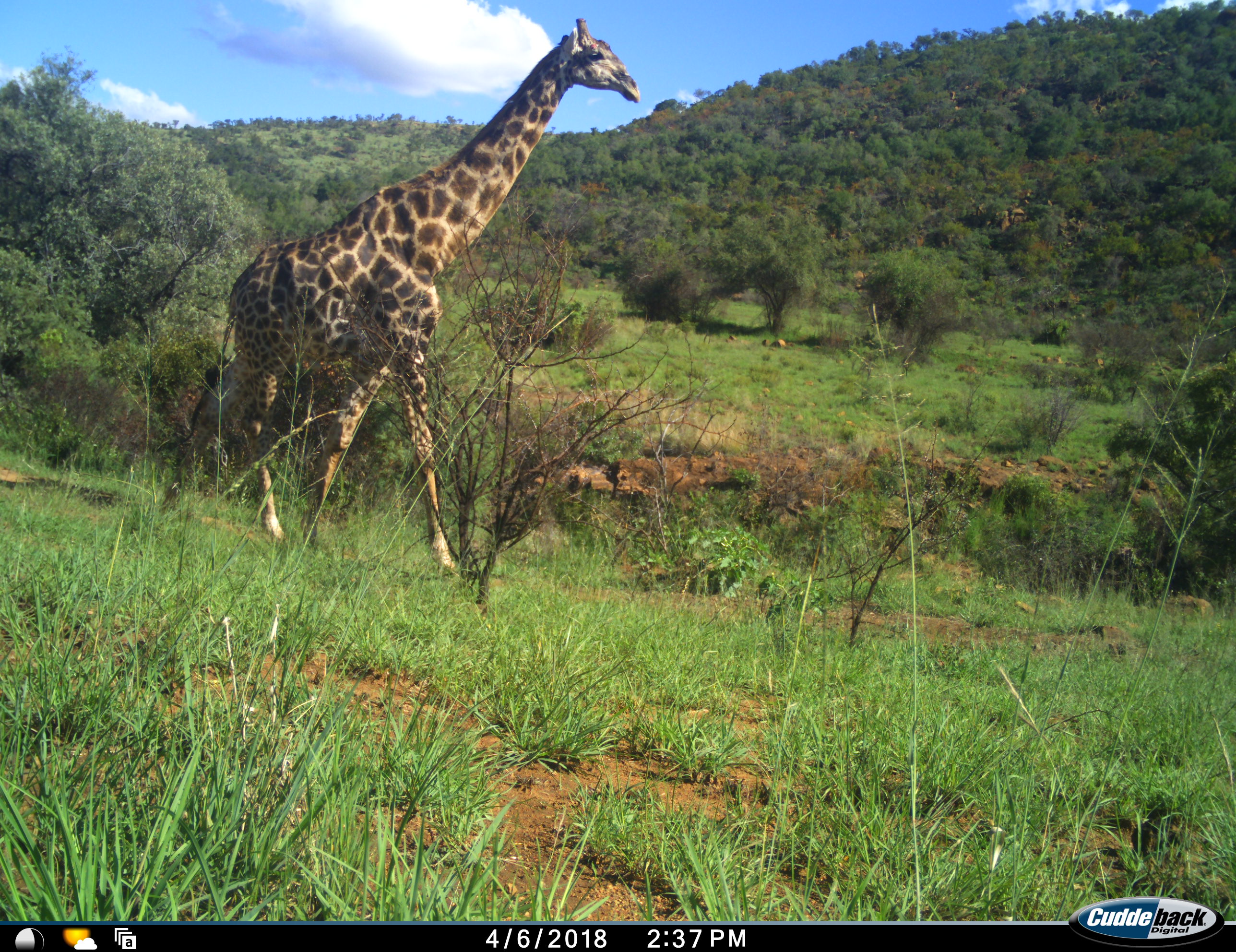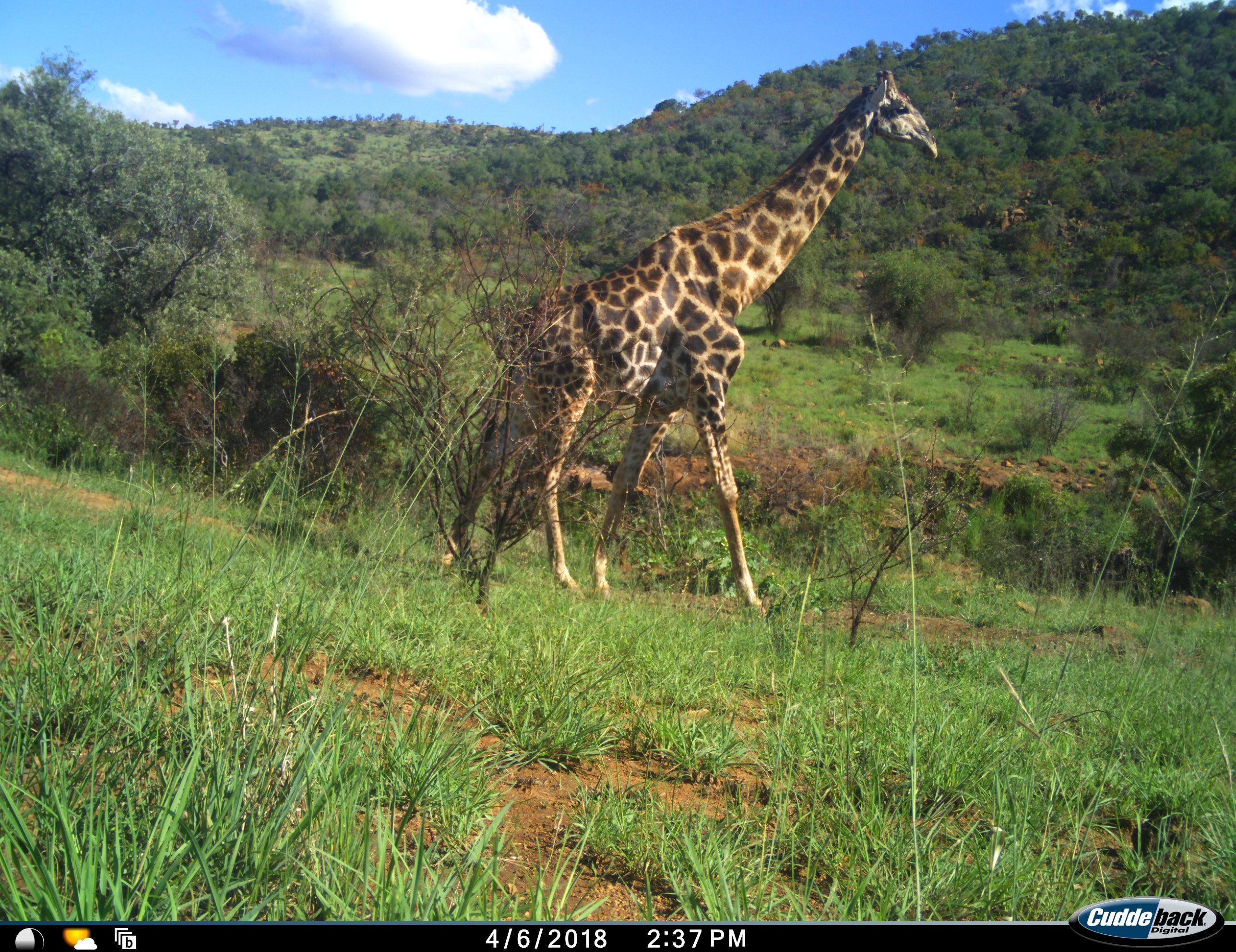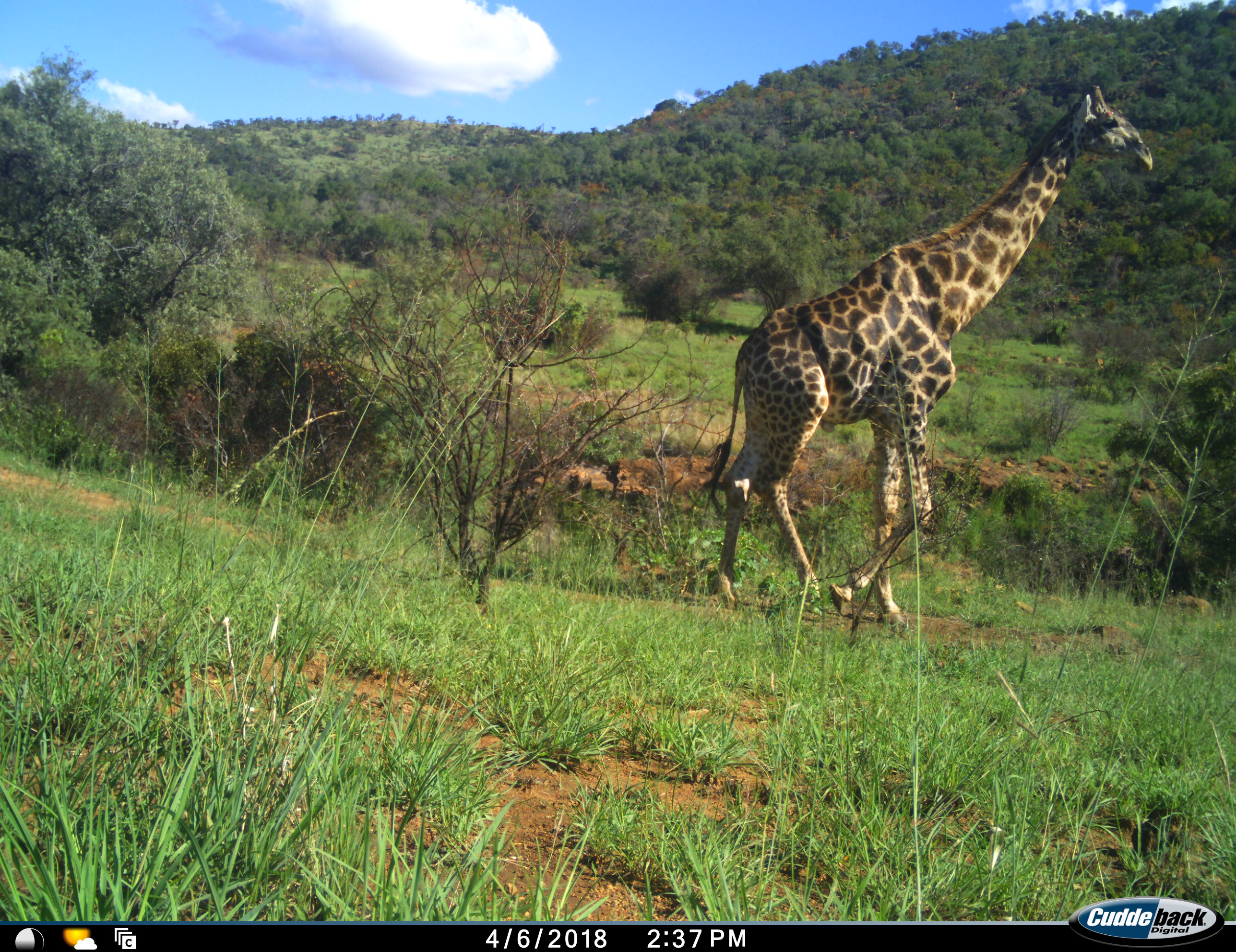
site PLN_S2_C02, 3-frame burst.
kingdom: Animalia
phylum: Chordata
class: Mammalia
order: Artiodactyla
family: Giraffidae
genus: Giraffa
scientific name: Giraffa camelopardalis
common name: giraffe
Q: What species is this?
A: Giraffe (Giraffa camelopardalis).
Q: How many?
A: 1.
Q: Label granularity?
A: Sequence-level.